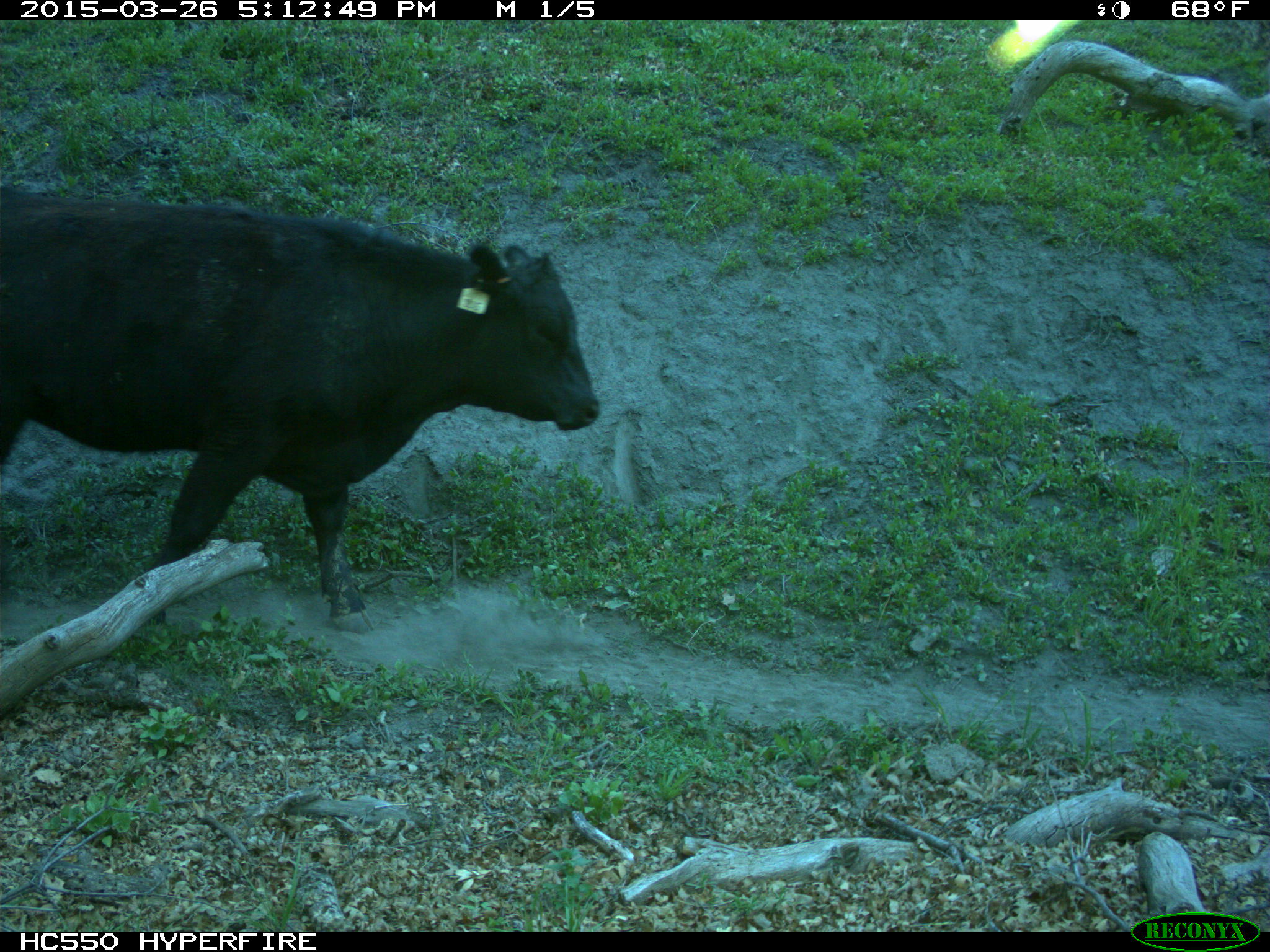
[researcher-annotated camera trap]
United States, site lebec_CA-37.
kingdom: Animalia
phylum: Chordata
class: Mammalia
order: Artiodactyla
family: Bovidae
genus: Bos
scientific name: Bos taurus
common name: domestic cow